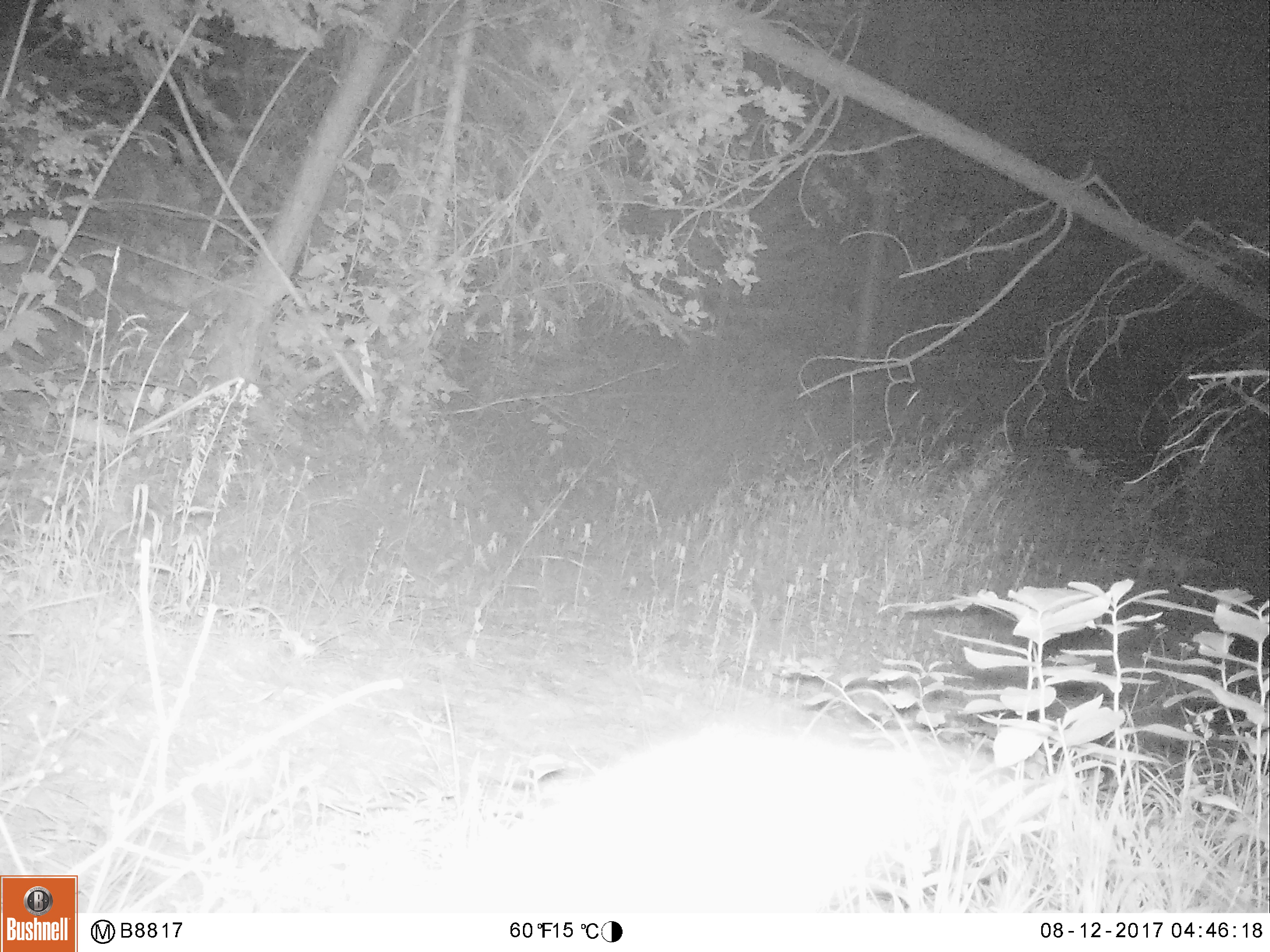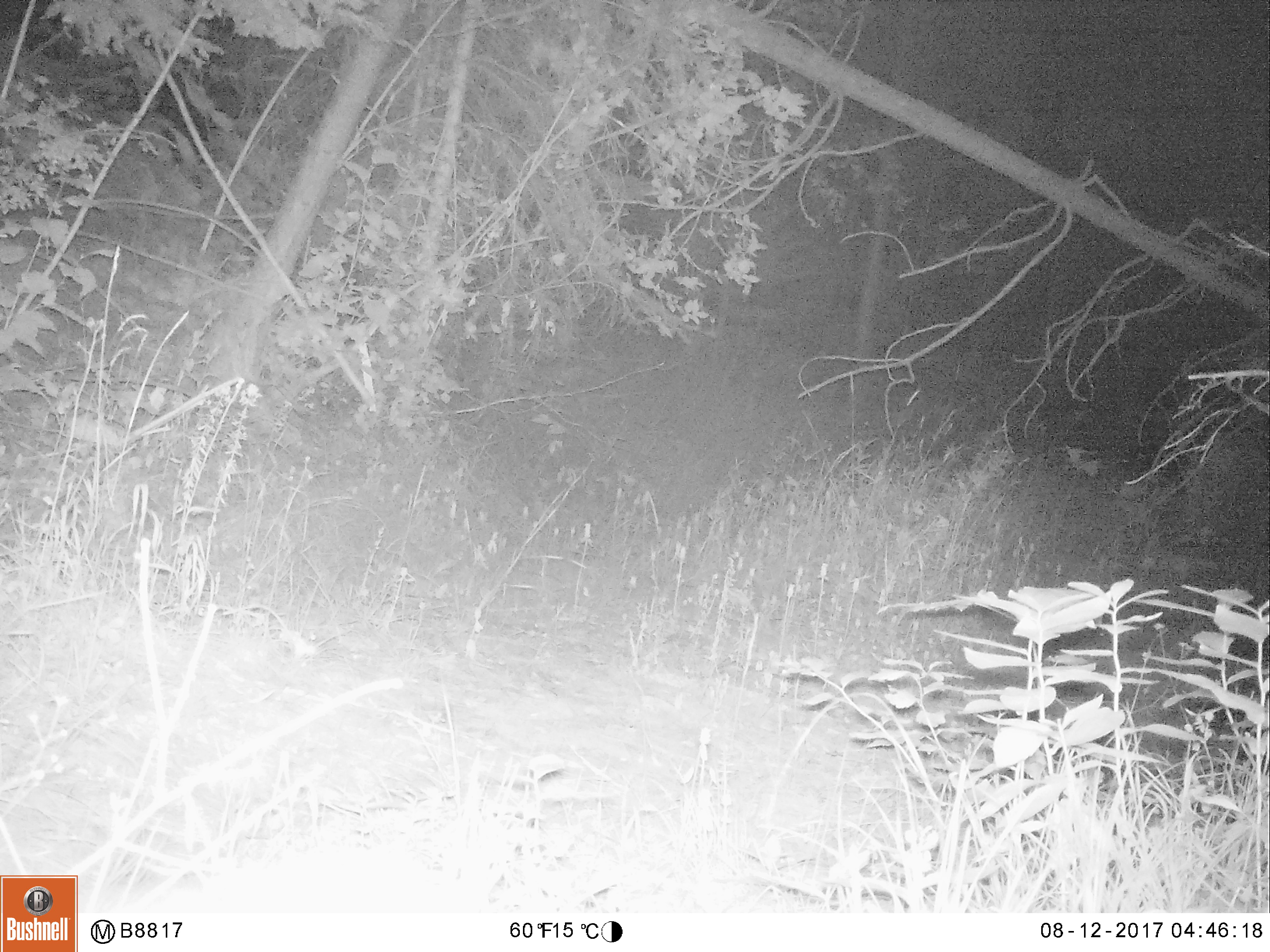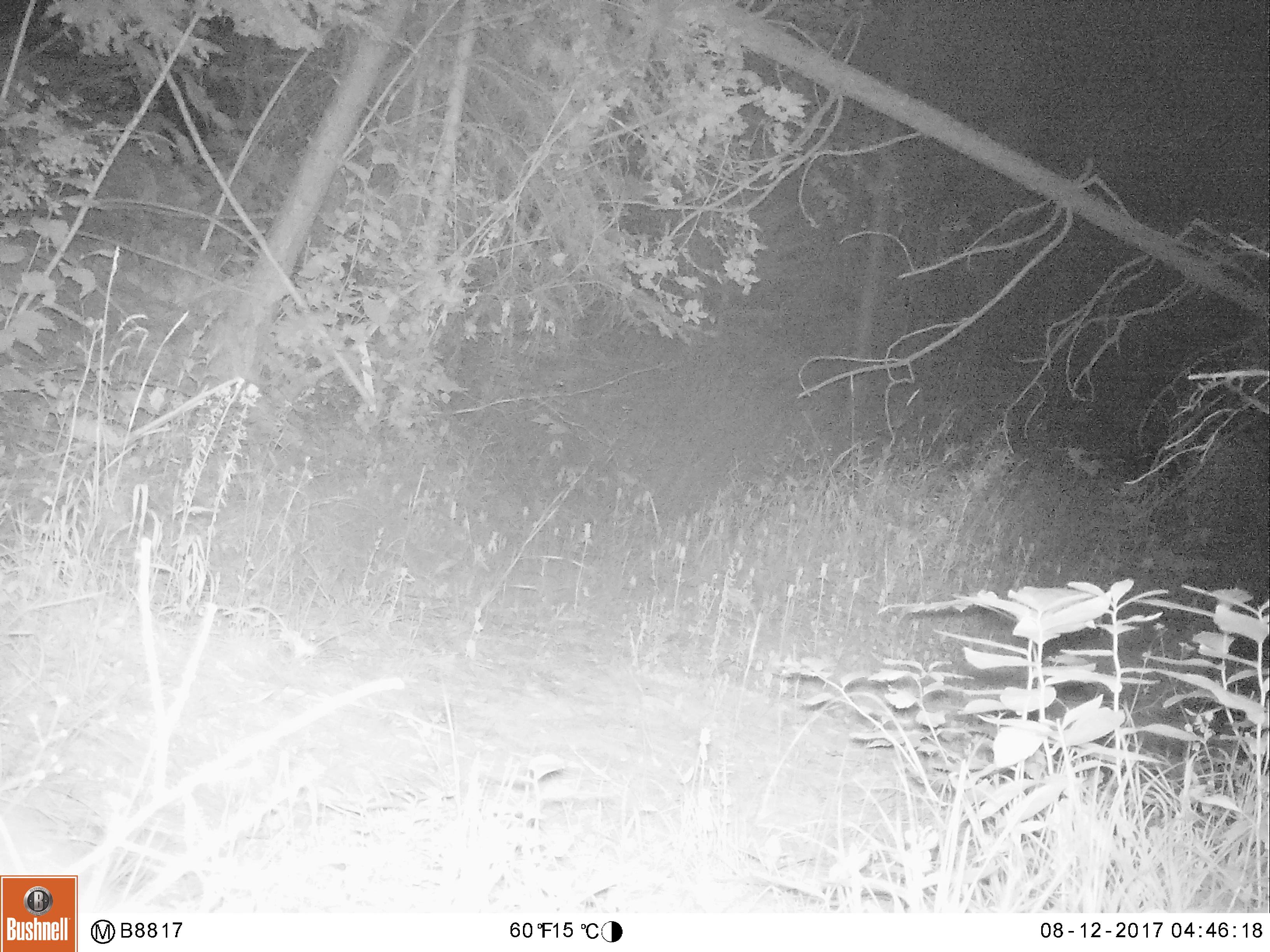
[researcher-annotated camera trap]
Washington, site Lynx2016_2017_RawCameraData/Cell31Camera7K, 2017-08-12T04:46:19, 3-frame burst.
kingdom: Animalia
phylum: Chordata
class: Mammalia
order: Lagomorpha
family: Leporidae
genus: Lepus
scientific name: Lepus americanus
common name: snowshoe hare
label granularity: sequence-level